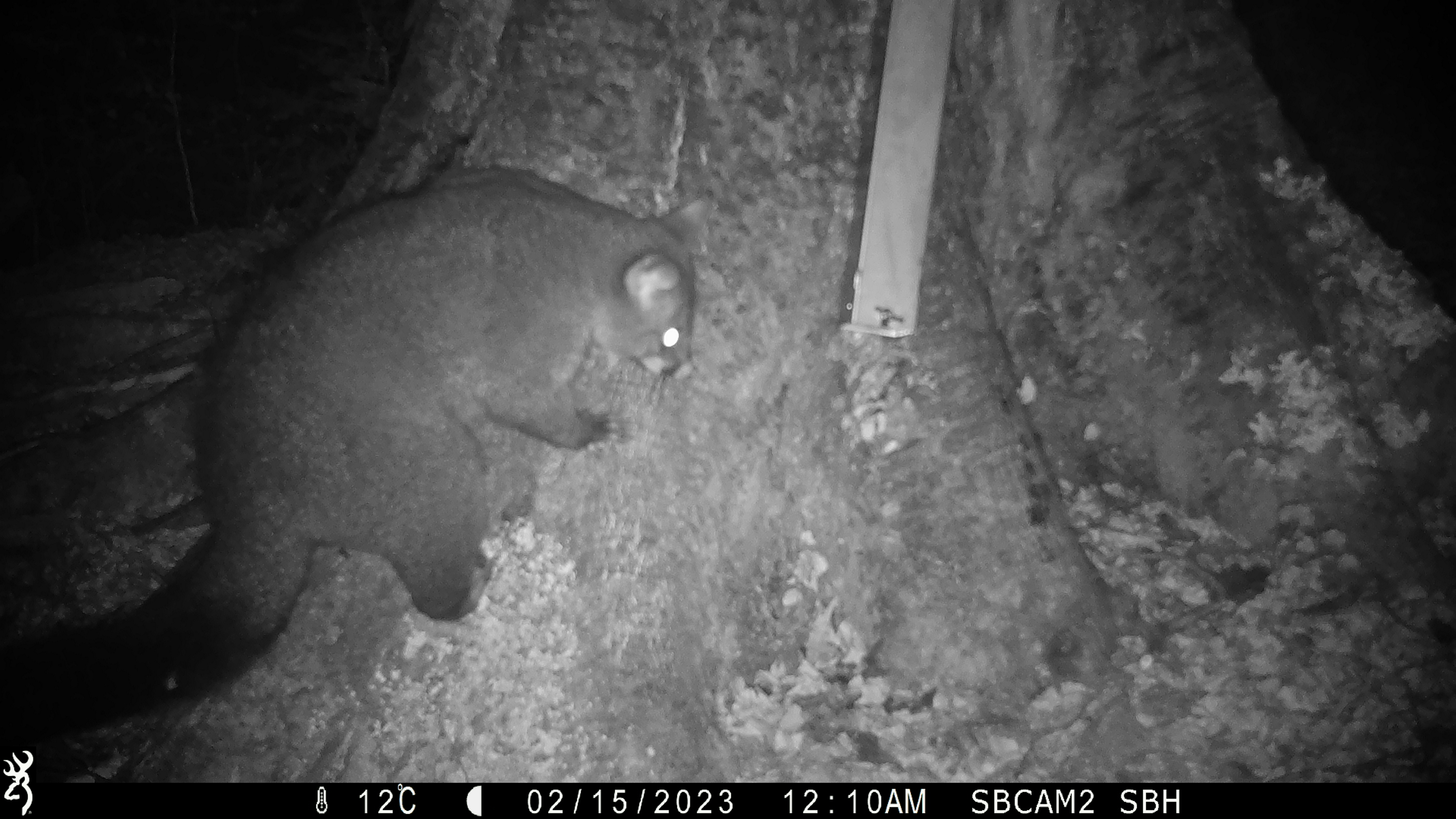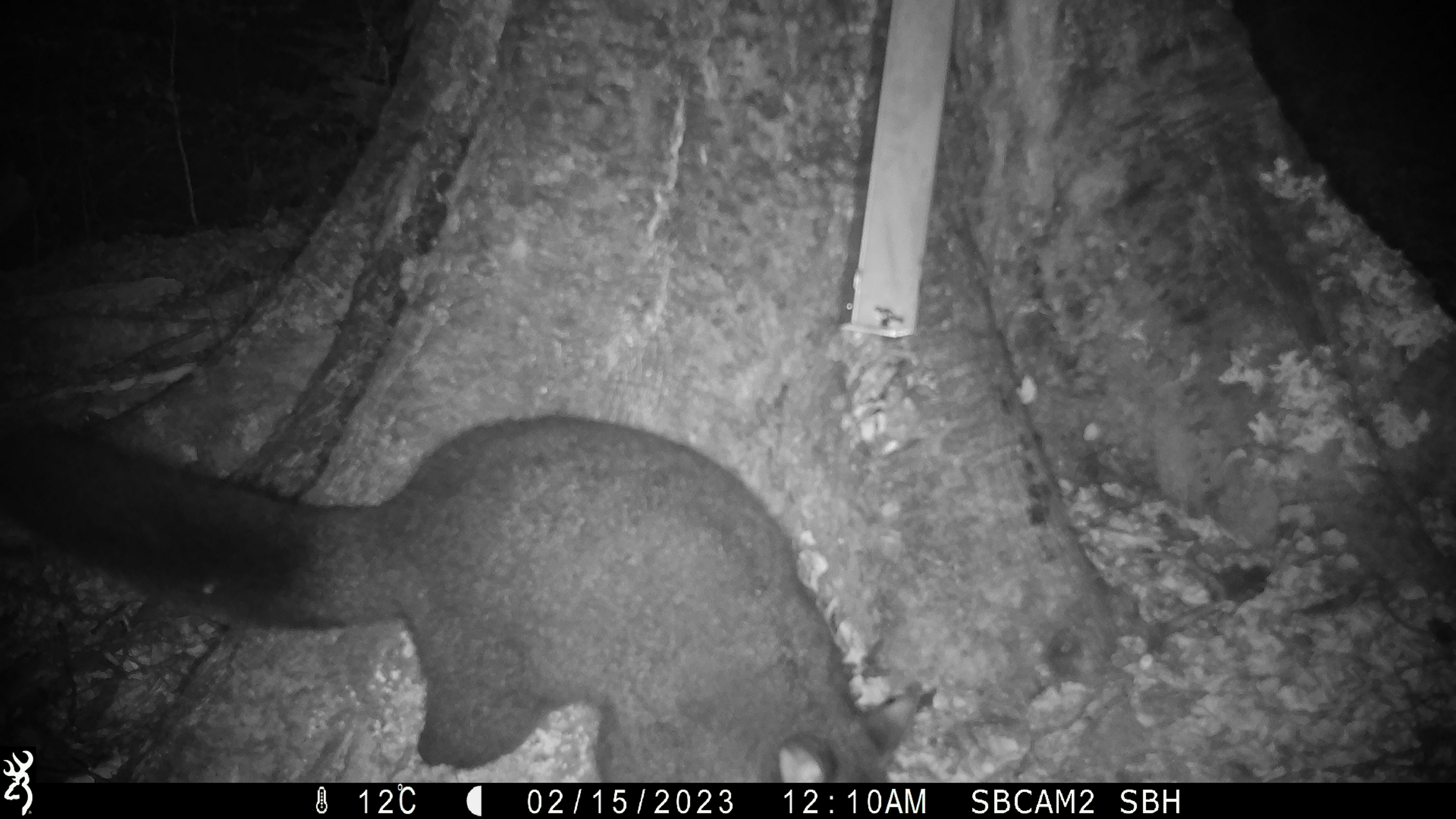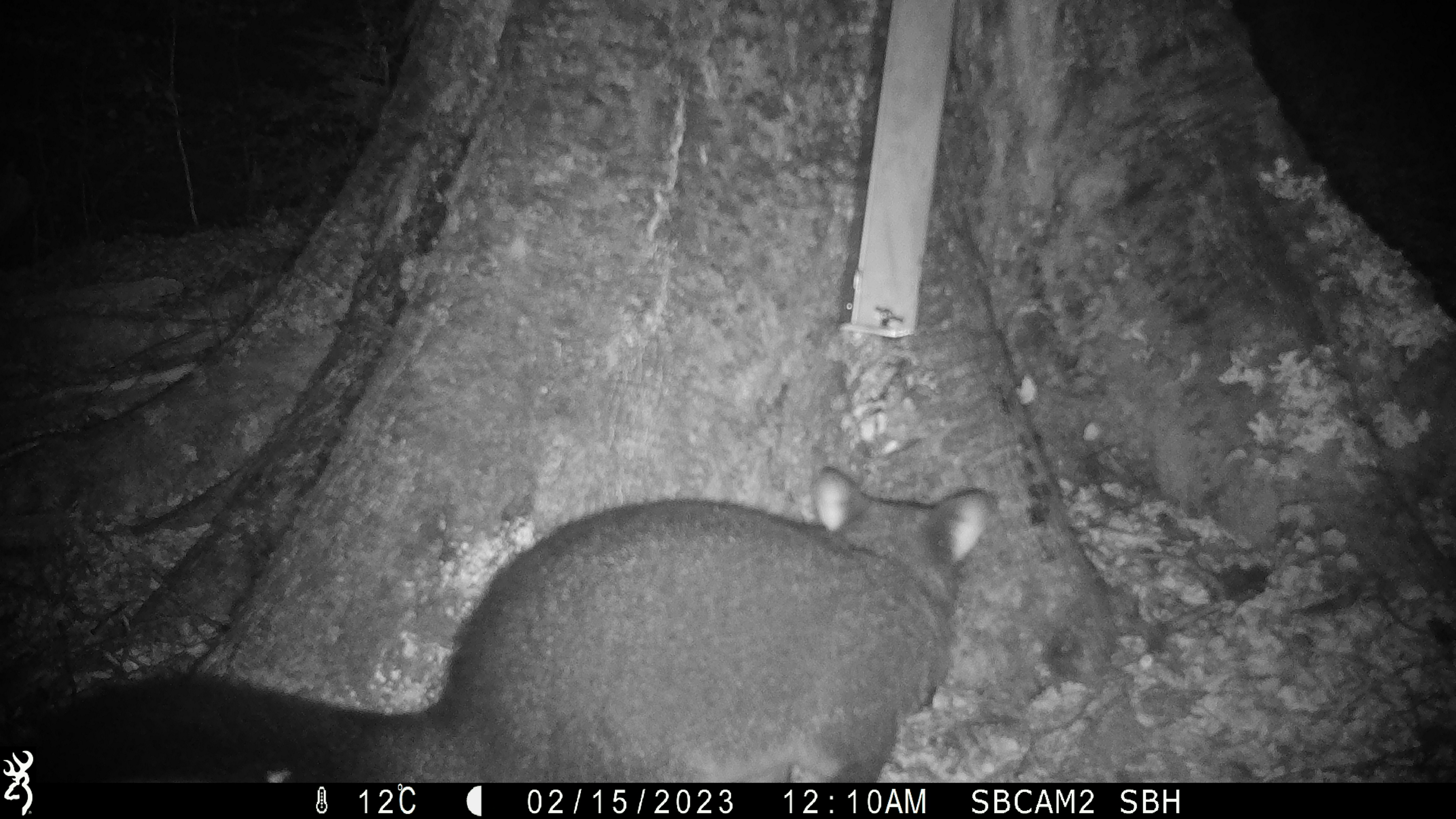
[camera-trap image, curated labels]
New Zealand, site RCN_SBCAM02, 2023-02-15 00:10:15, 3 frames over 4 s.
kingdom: Animalia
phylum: Chordata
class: Mammalia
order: Diprotodontia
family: Phalangeridae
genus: Trichosurus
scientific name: Trichosurus vulpecula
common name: common brushtail possum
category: possum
Possum (common brushtail possum) (Trichosurus vulpecula).